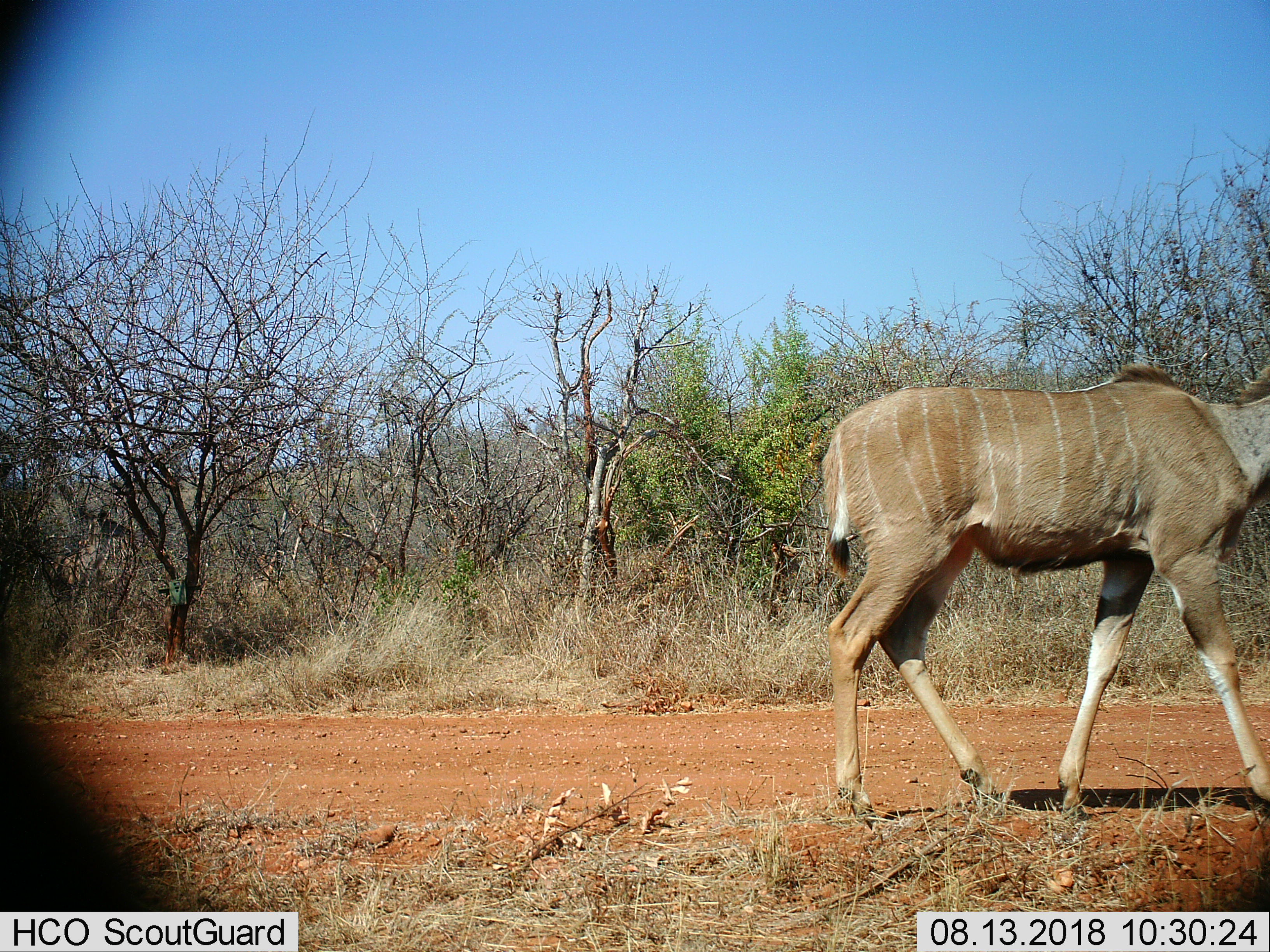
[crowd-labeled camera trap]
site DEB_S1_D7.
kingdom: Animalia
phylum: Chordata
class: Mammalia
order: Artiodactyla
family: Bovidae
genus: Tragelaphus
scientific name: Tragelaphus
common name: kudu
Kudu (Tragelaphus), count 1. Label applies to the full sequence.